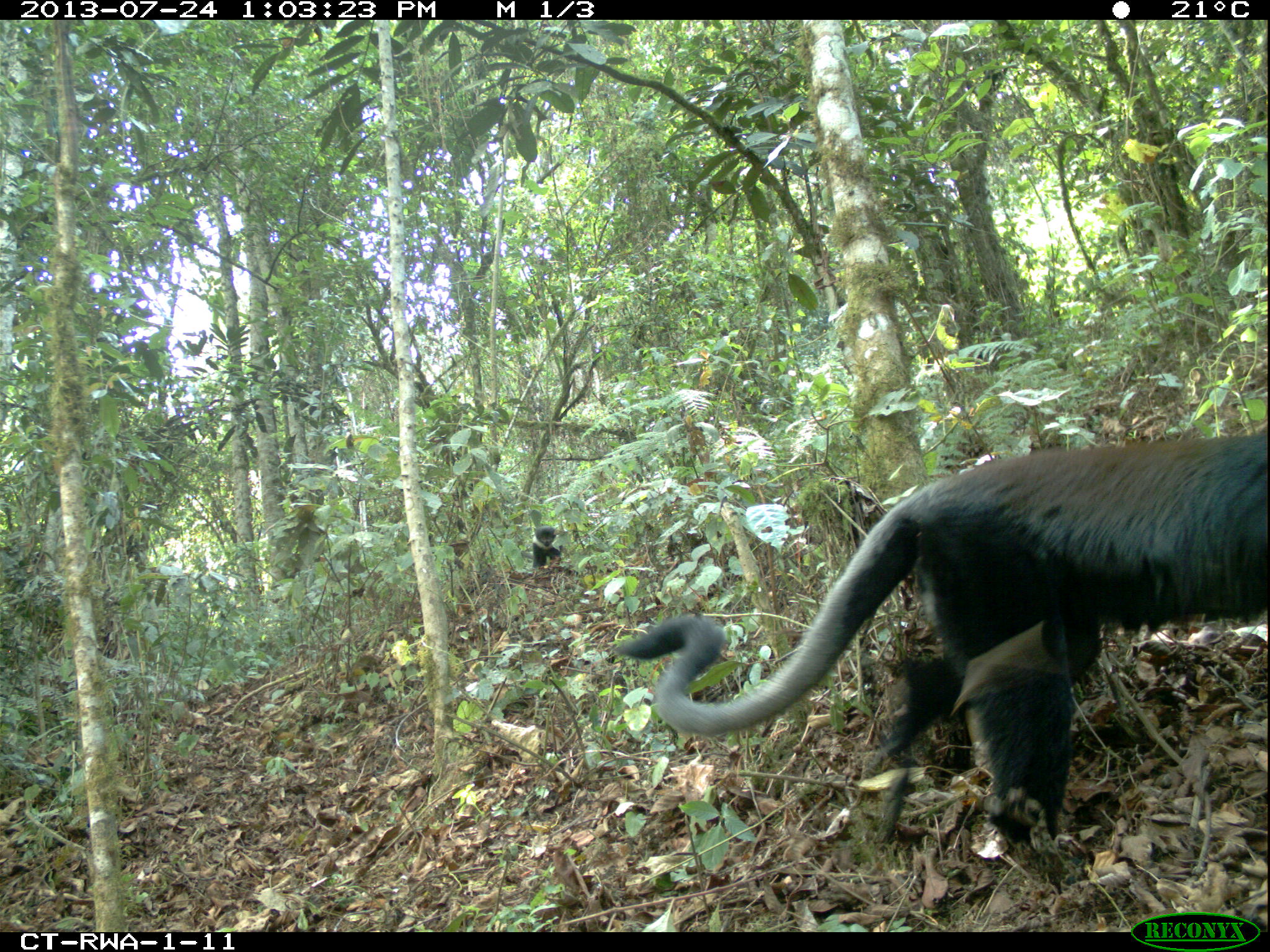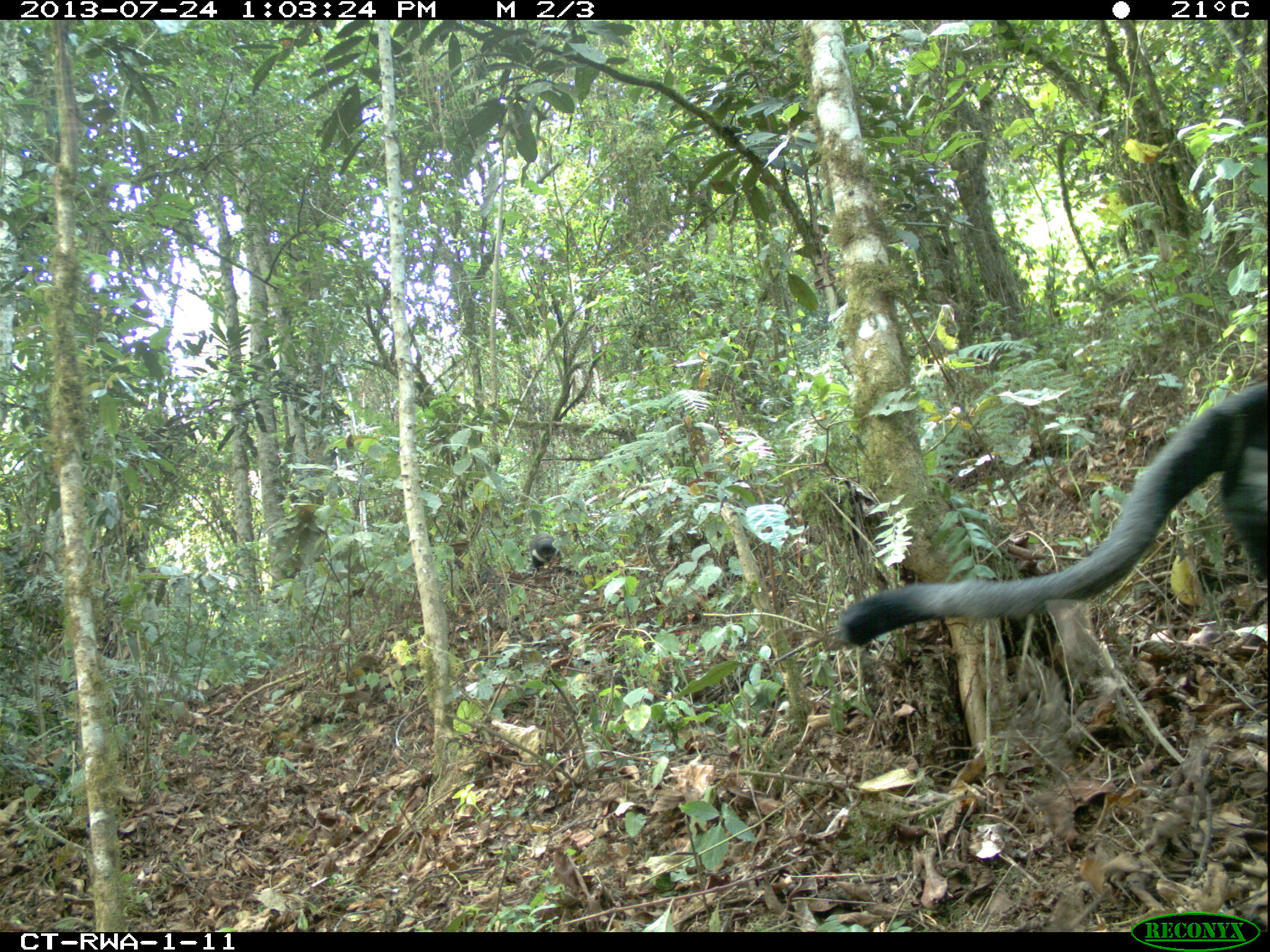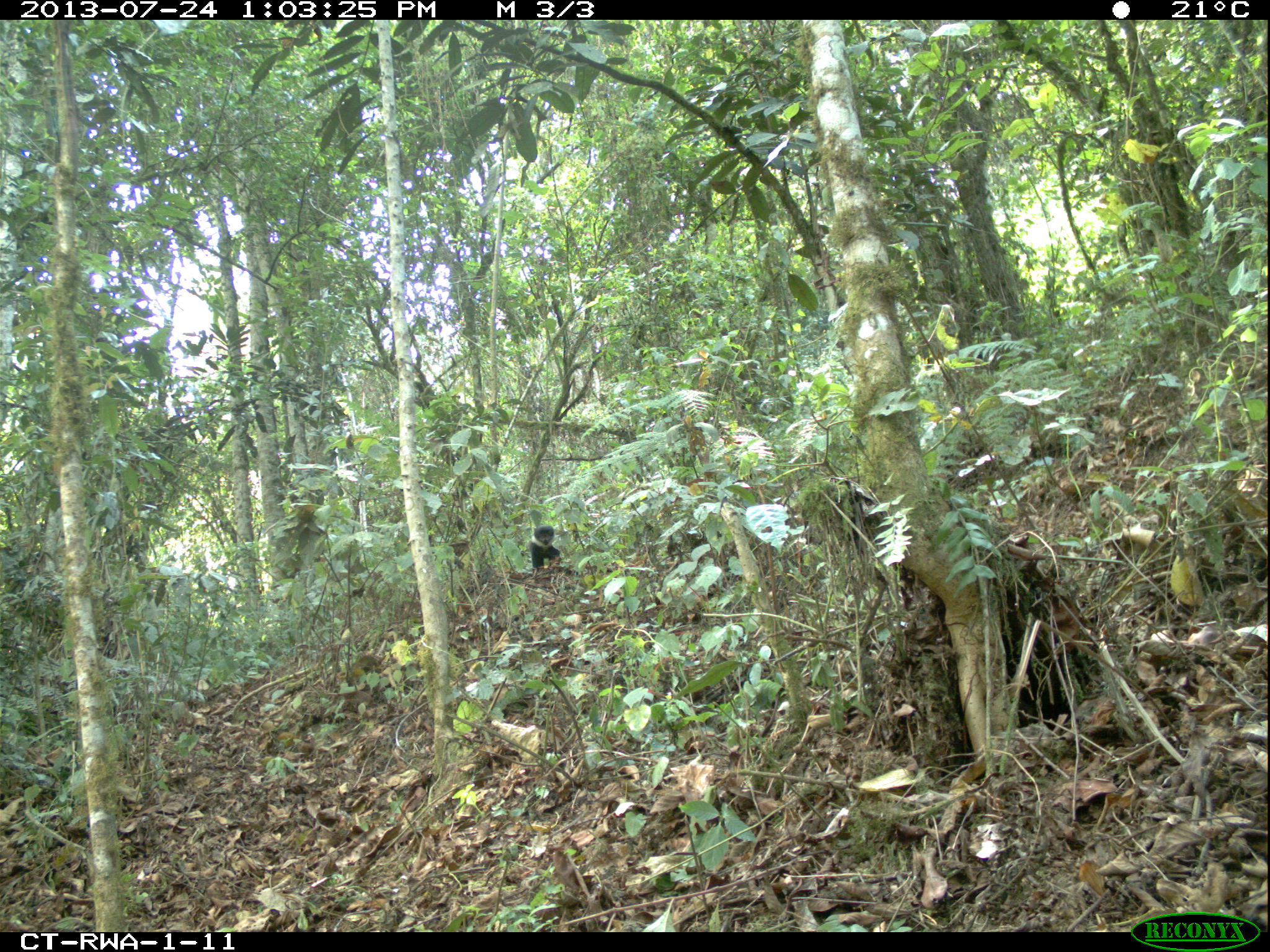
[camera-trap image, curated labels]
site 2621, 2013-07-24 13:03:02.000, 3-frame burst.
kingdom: Animalia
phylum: Chordata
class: Mammalia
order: Primates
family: Cercopithecidae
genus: Allochrocebus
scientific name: Allochrocebus lhoesti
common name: l'hoest's monkey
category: cercopithecus lhoesti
Cercopithecus lhoesti (l'hoest's monkey) (Allochrocebus lhoesti), count 1.